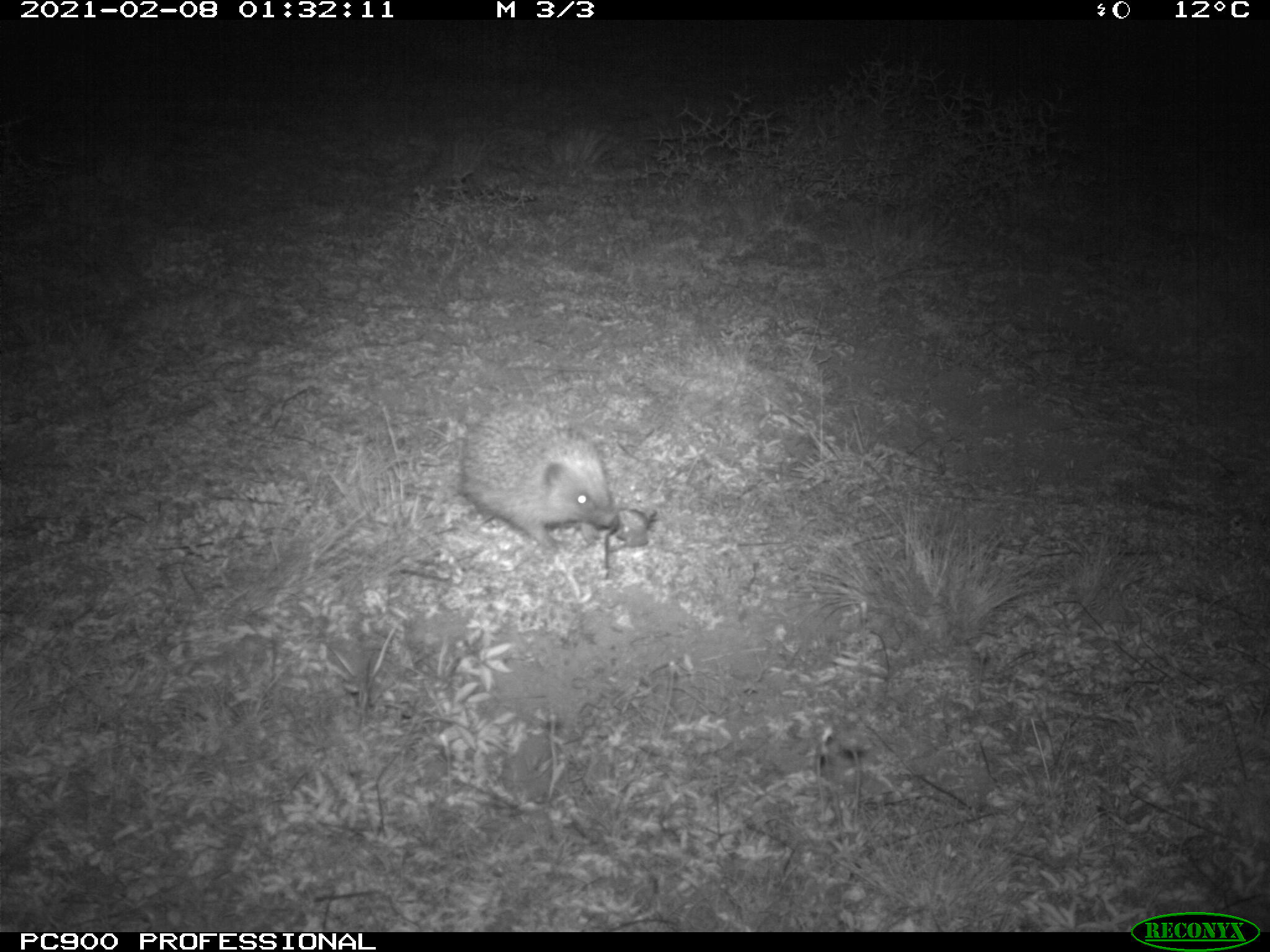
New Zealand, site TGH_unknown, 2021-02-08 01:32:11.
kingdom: Animalia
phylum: Chordata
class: Mammalia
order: Eulipotyphla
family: Erinaceidae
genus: Erinaceus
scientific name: Erinaceus europaeus europaeus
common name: european hedgehog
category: hedgehog